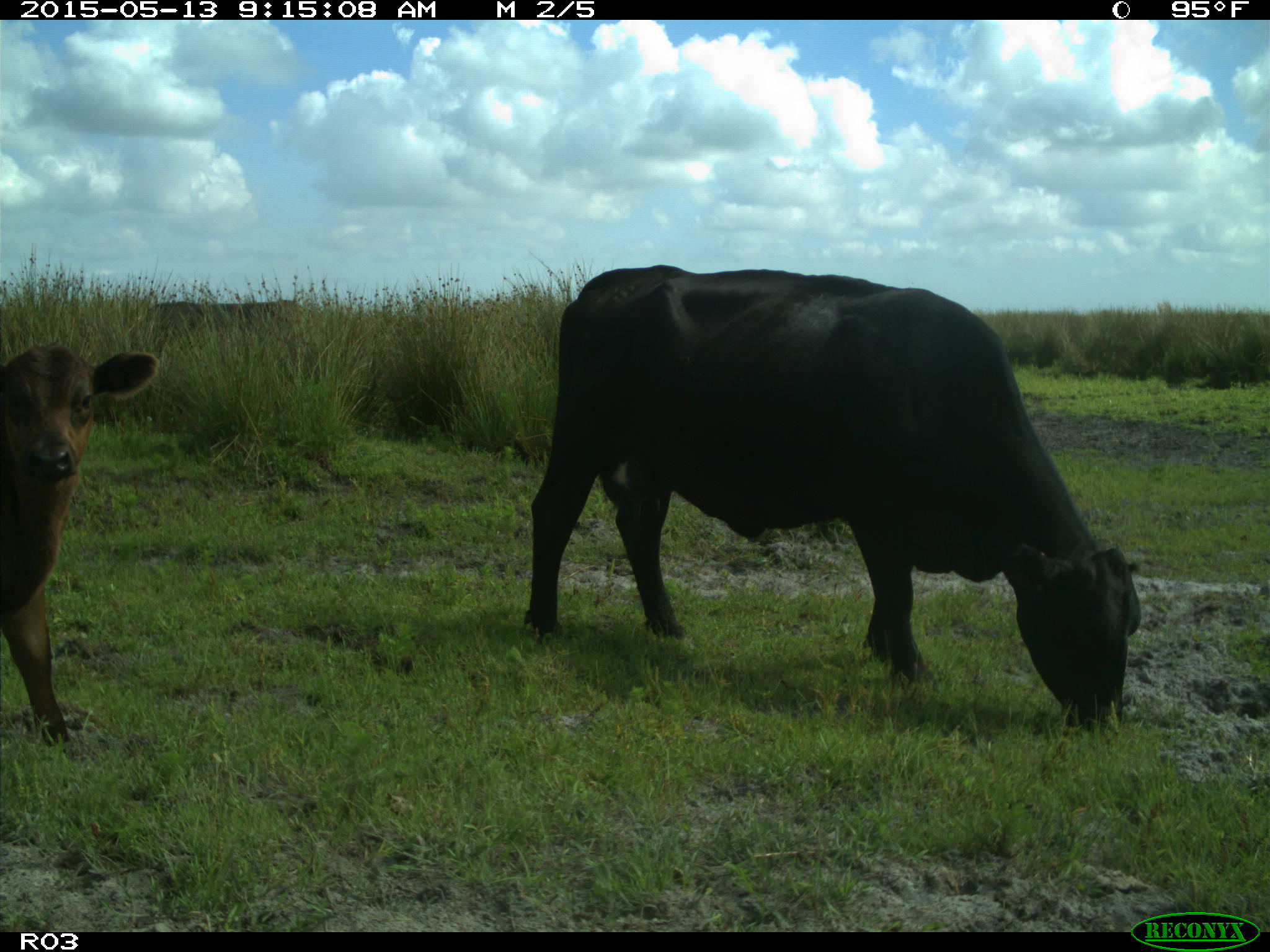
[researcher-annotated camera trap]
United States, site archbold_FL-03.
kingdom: Animalia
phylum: Chordata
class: Mammalia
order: Artiodactyla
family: Bovidae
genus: Bos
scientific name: Bos taurus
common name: domestic cow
Bos taurus (domestic cow).